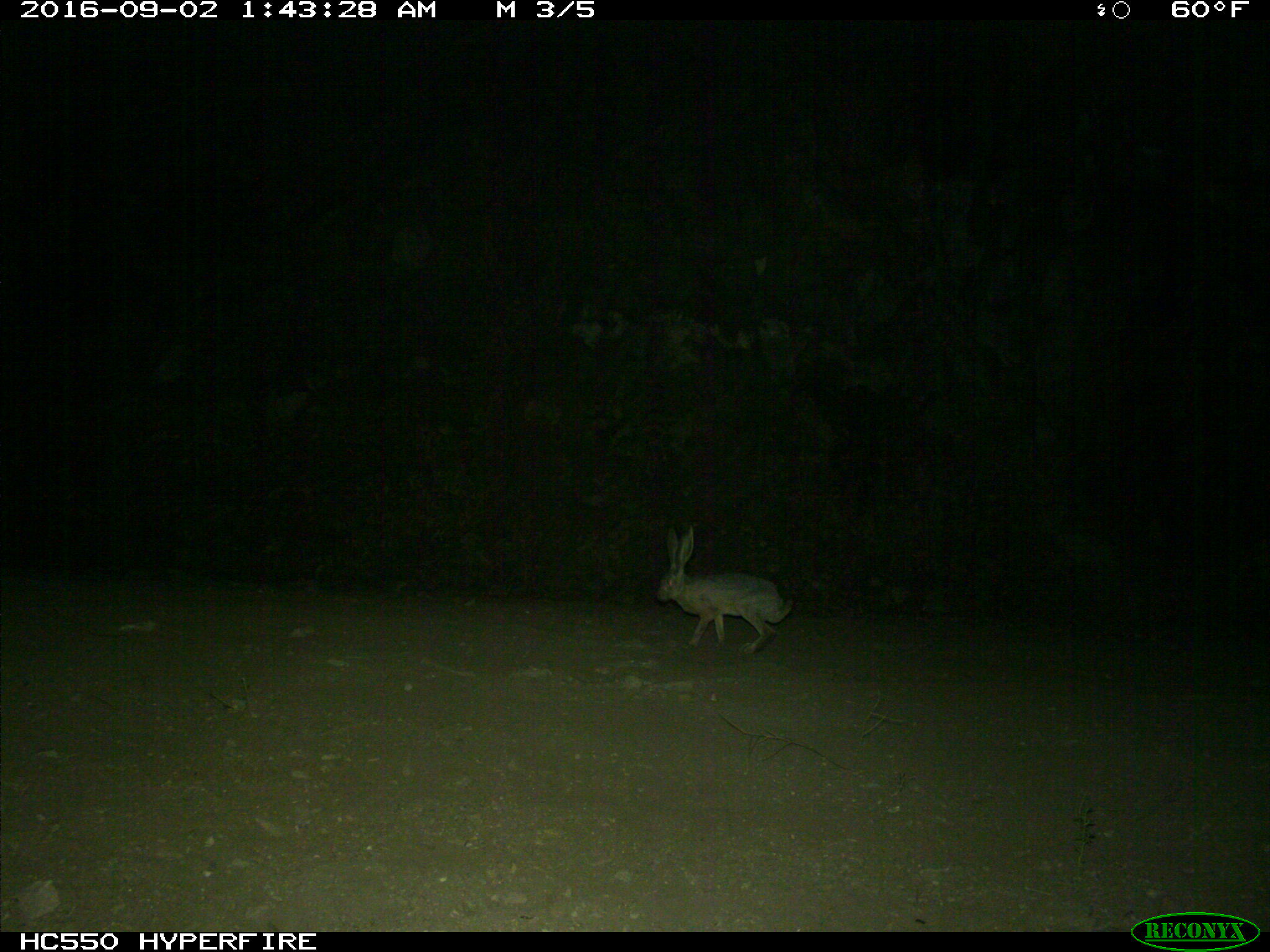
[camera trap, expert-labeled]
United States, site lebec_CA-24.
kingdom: Animalia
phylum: Chordata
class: Mammalia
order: Lagomorpha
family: Leporidae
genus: Lepus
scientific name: Lepus californicus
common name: black-tailed jackrabbit